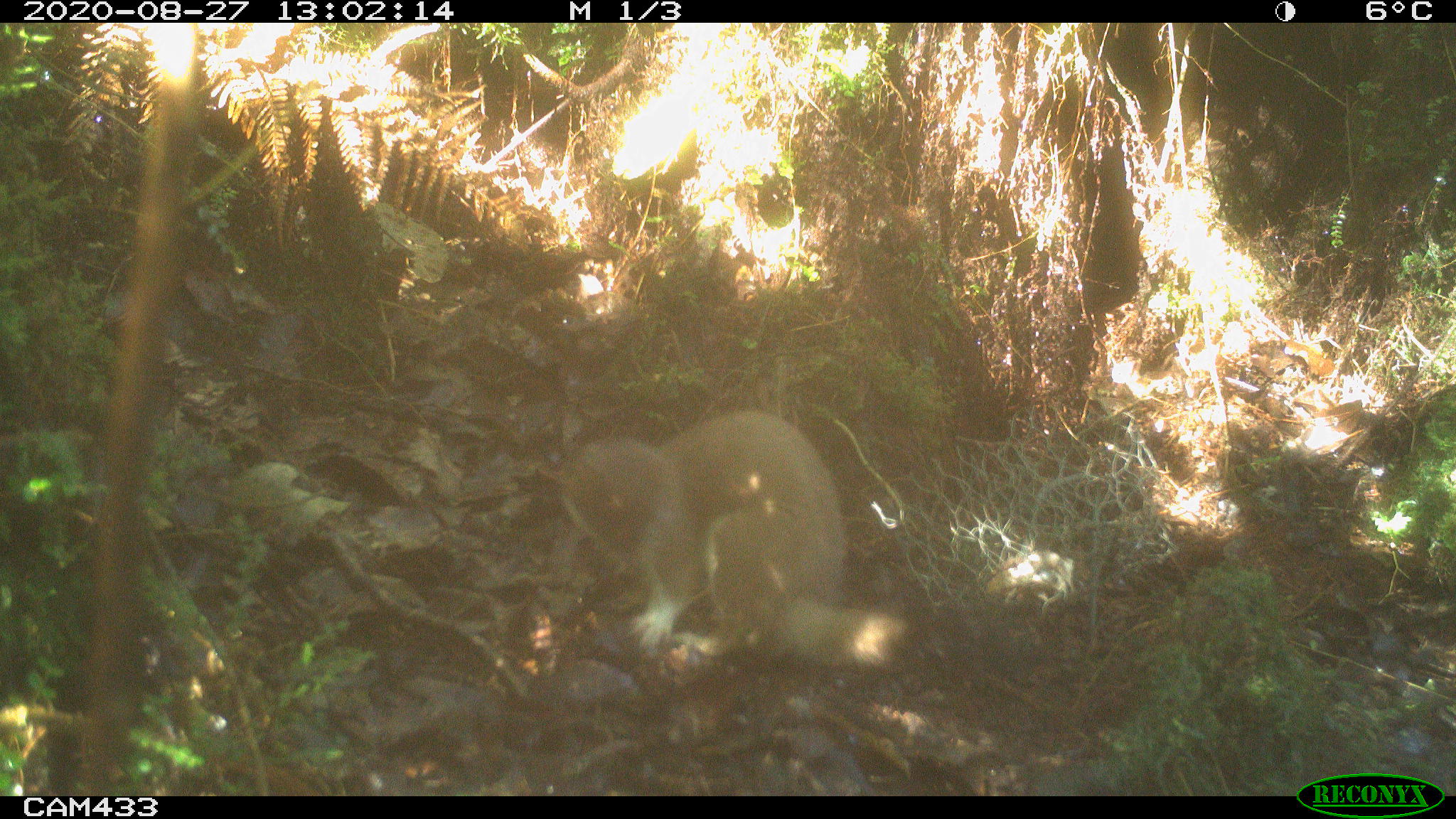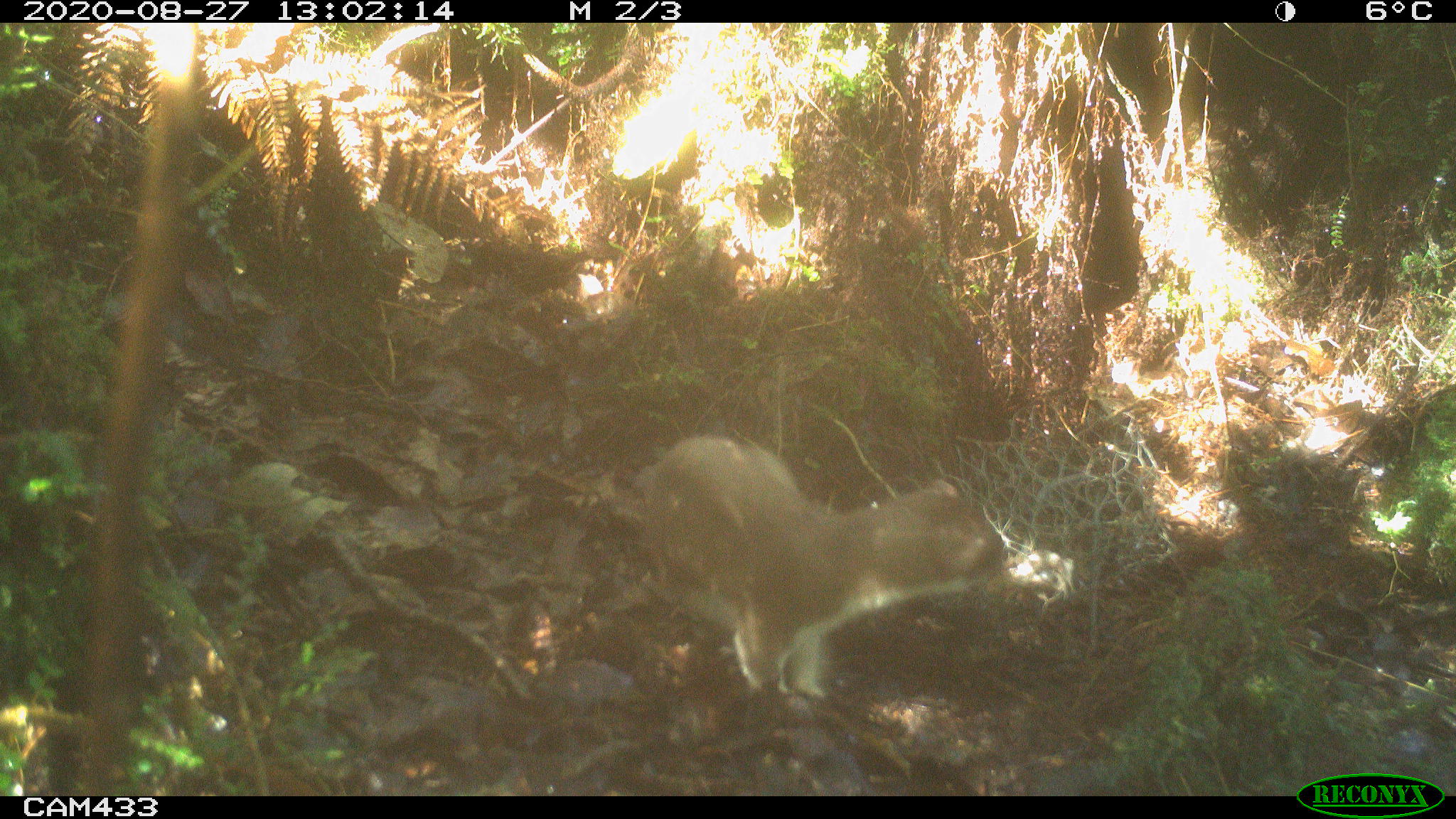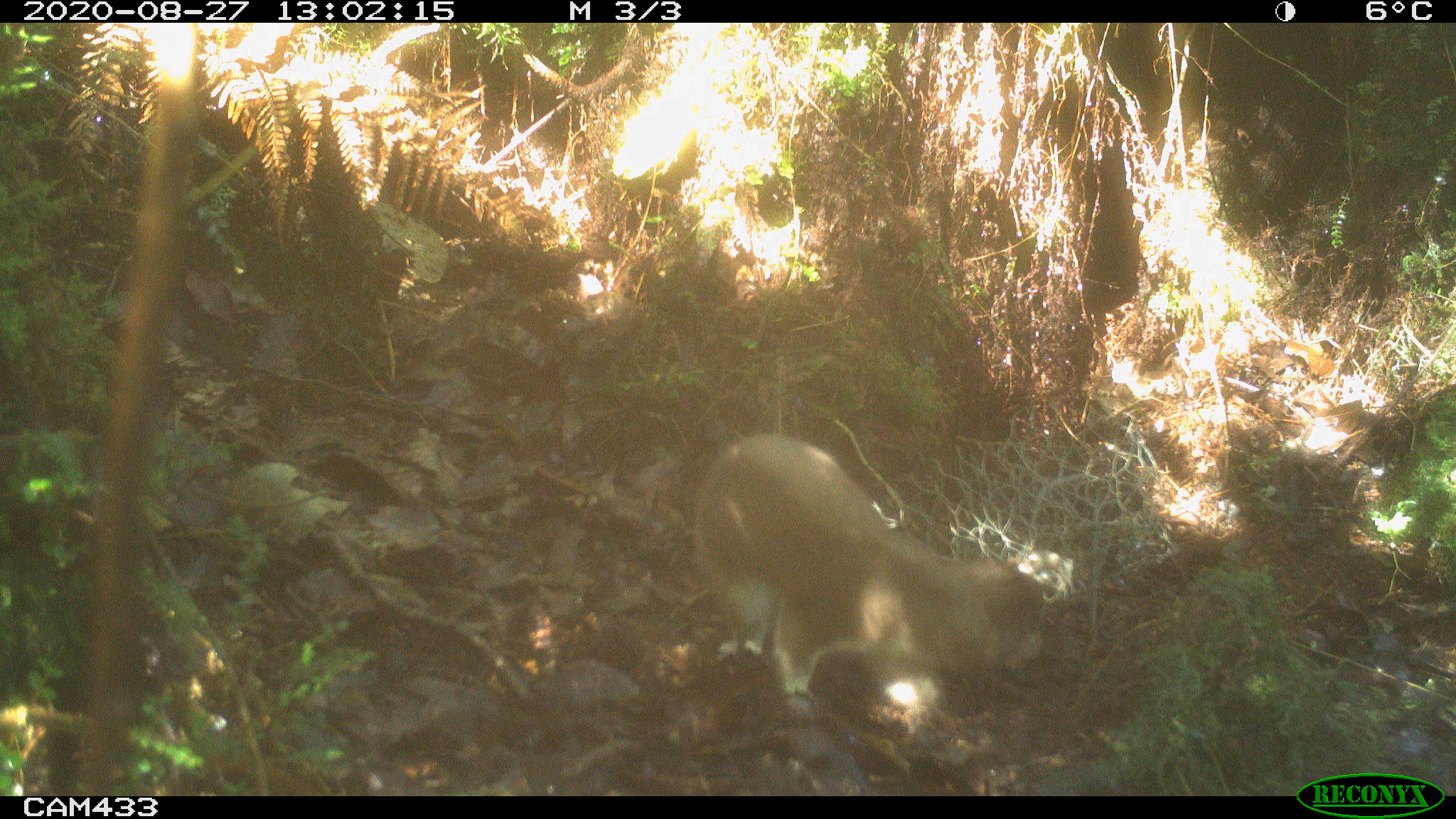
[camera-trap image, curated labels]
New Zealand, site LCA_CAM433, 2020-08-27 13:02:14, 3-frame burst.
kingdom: Animalia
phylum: Chordata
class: Mammalia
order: Carnivora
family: Mustelidae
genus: Mustela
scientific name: Mustela erminea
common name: stoat